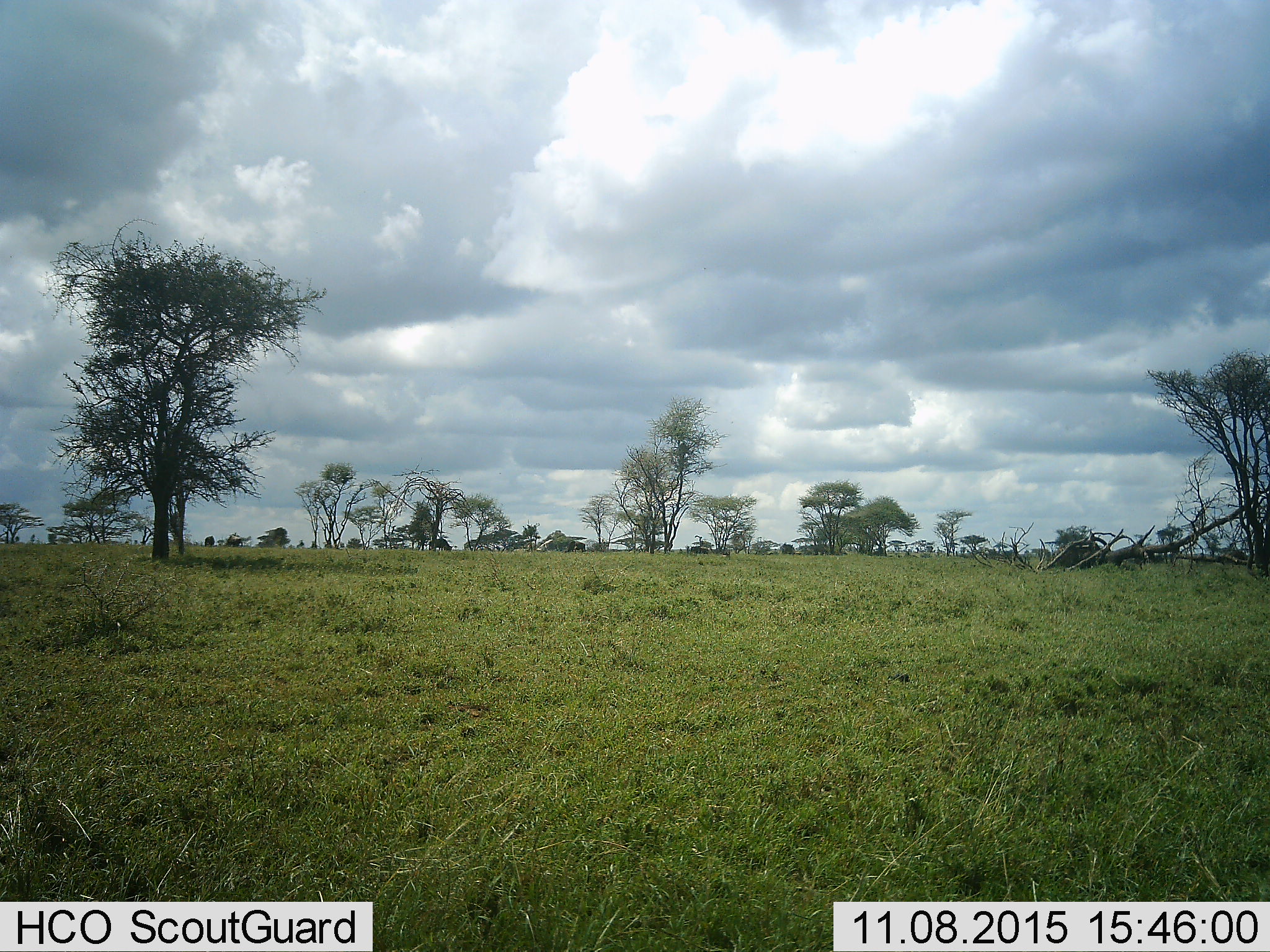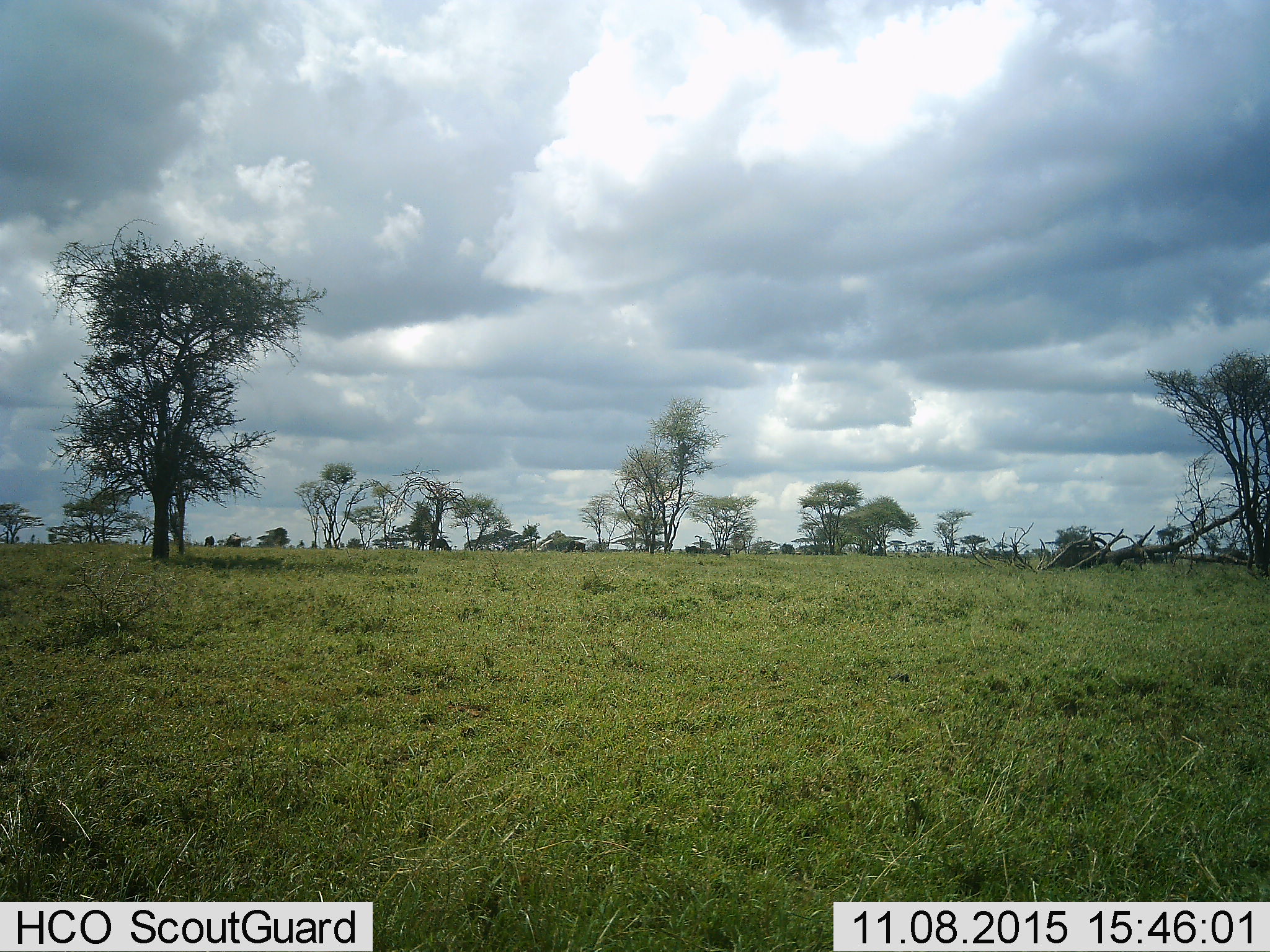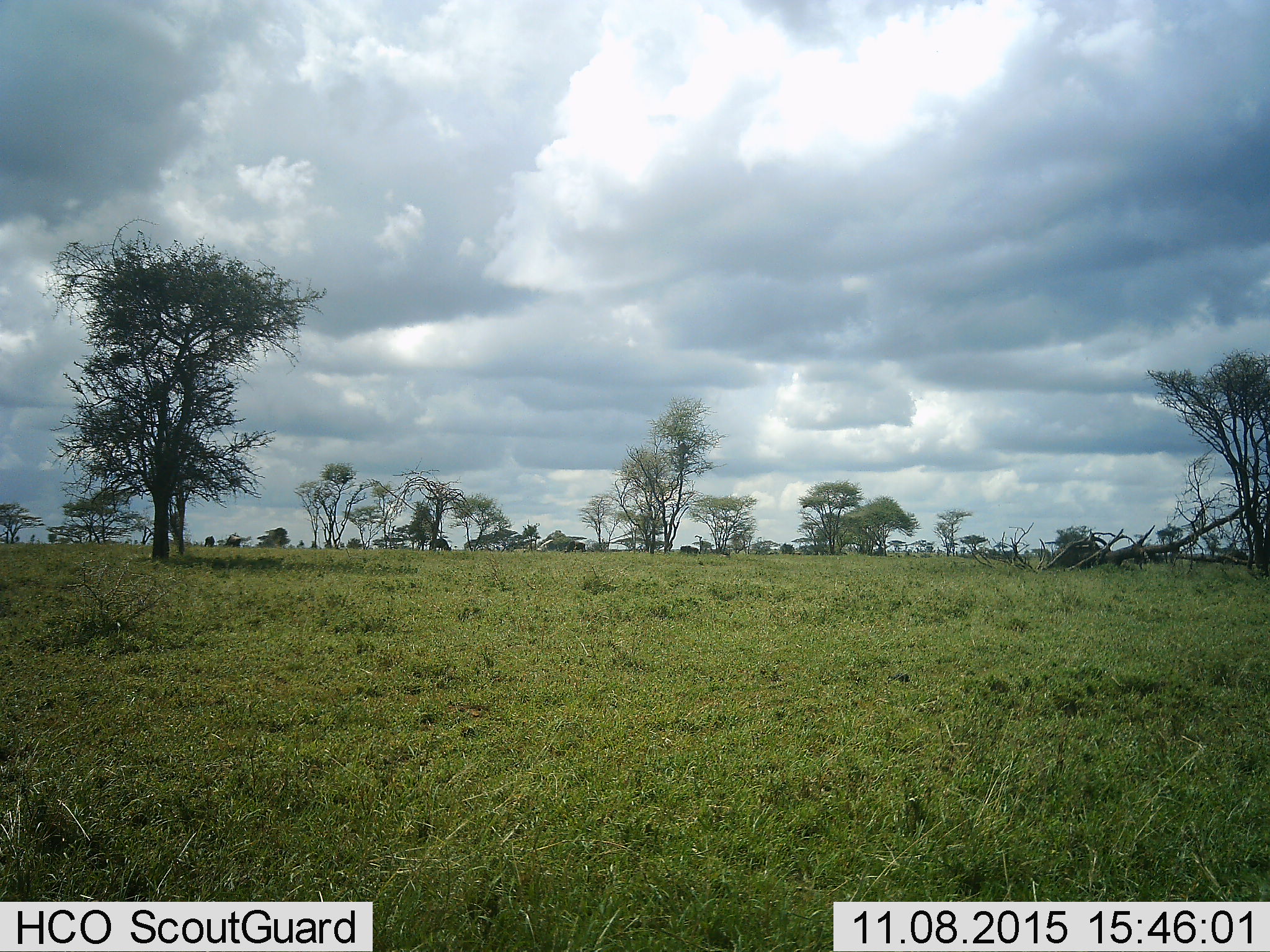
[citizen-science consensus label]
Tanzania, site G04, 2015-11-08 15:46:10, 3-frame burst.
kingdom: Animalia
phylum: Chordata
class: Mammalia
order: Artiodactyla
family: Bovidae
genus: Connochaetes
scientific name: Connochaetes taurinus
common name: blue wildebeest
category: wildebeest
Wildebeest (blue wildebeest) (Connochaetes taurinus), count 5. Behavior (volunteer vote fractions): standing 40%, resting 0%, moving 60%, interacting 0%. Young present (vote fraction): 0%. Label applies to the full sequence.